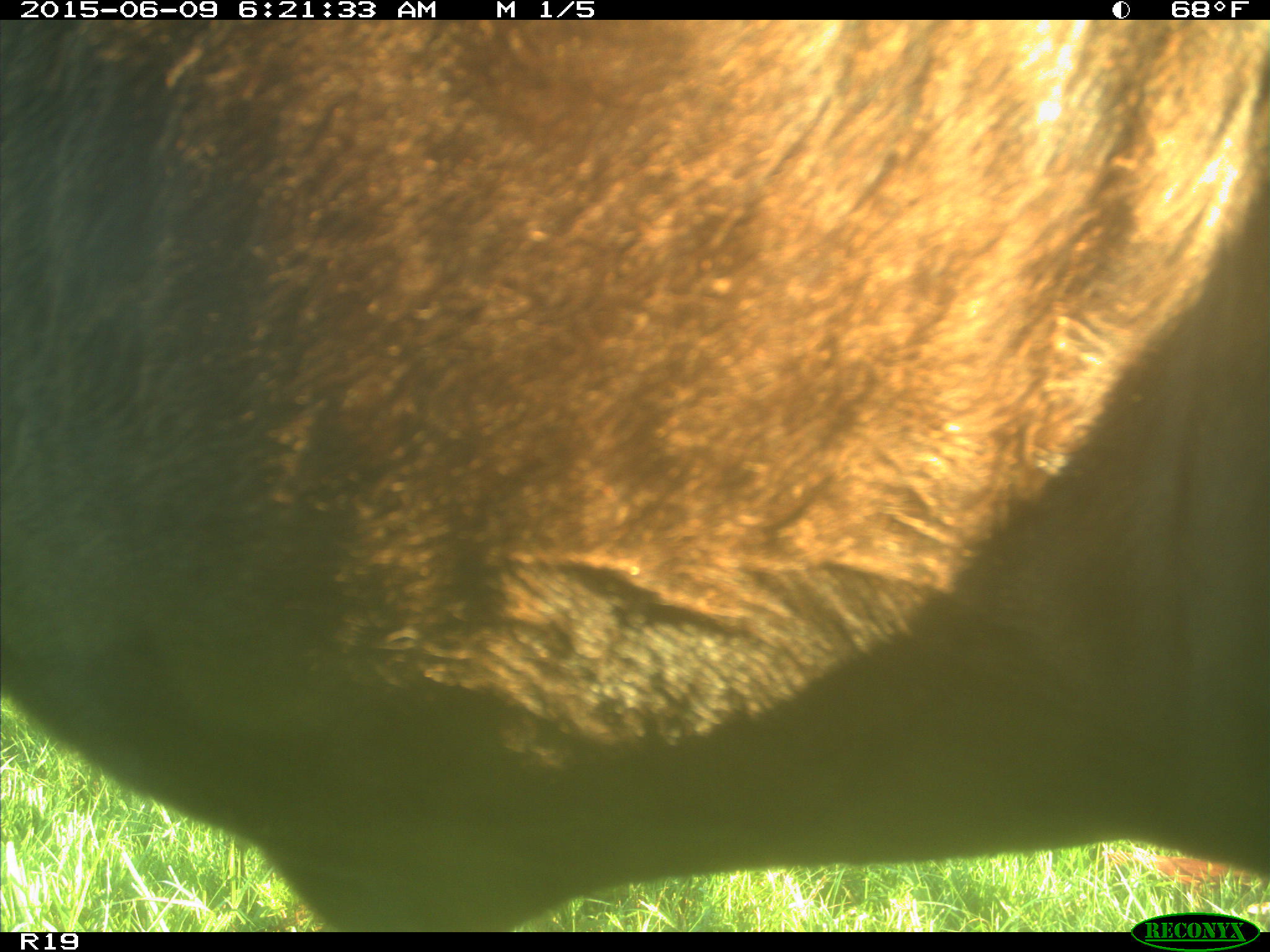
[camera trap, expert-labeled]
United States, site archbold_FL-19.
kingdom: Animalia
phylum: Chordata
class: Mammalia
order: Artiodactyla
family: Bovidae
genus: Bos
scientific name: Bos taurus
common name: domestic cow